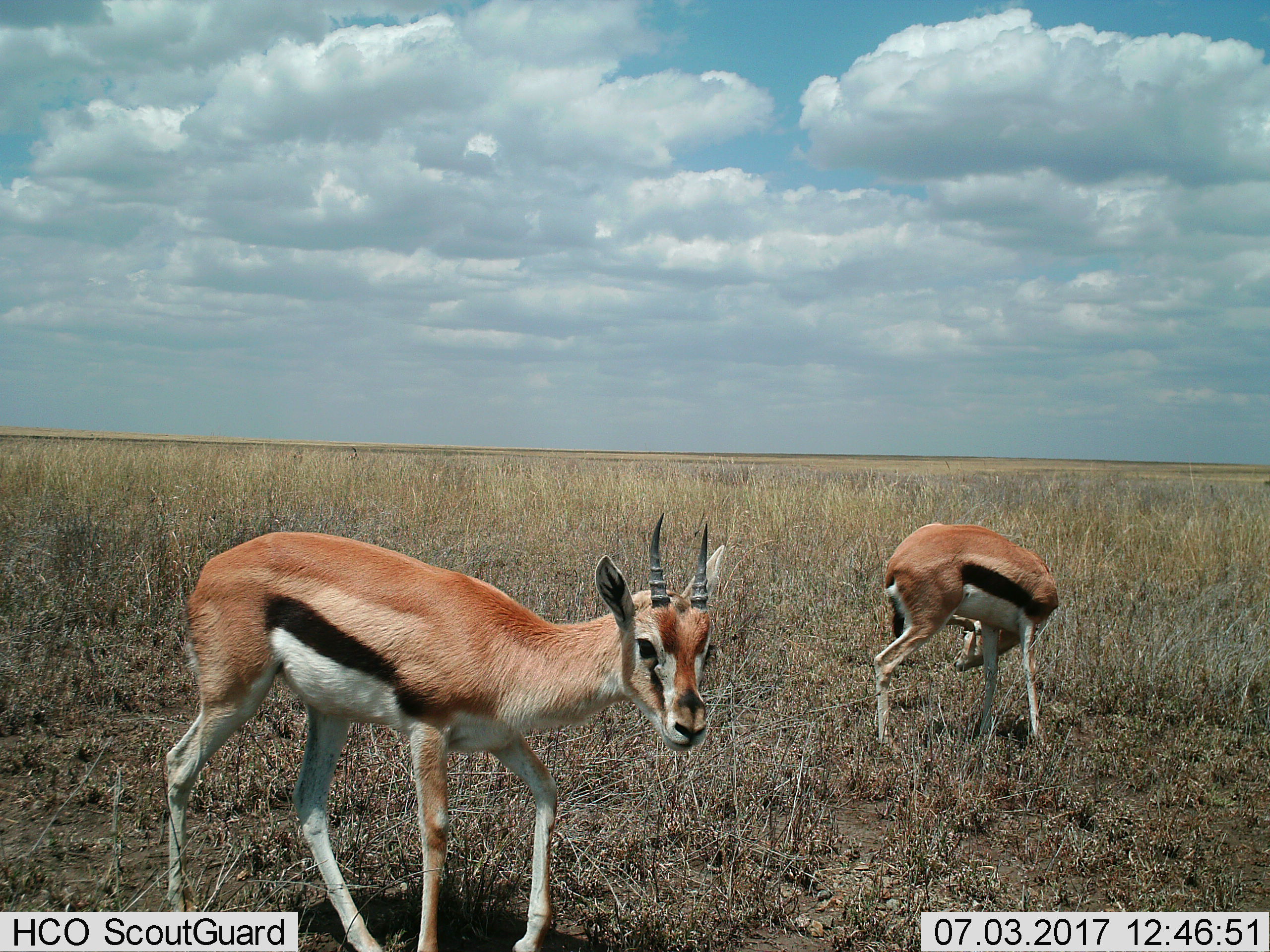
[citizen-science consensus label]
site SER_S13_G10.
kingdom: Animalia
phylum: Chordata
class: Mammalia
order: Artiodactyla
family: Bovidae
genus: Eudorcas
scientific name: Eudorcas thomsonii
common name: thomson's gazelle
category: gazellethomsons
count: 2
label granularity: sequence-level